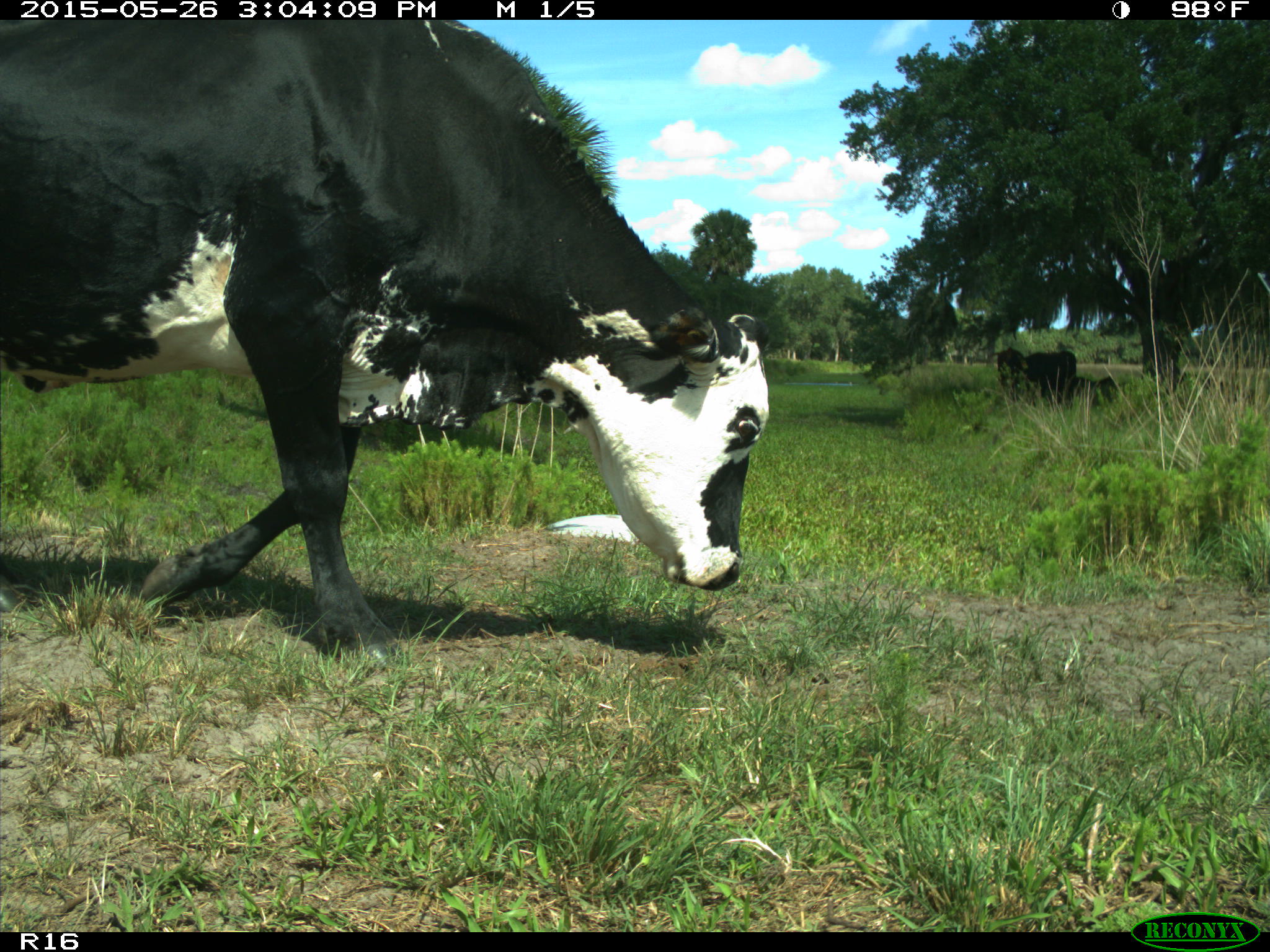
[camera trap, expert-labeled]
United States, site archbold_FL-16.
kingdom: Animalia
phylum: Chordata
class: Mammalia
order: Artiodactyla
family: Bovidae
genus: Bos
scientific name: Bos taurus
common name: domestic cow